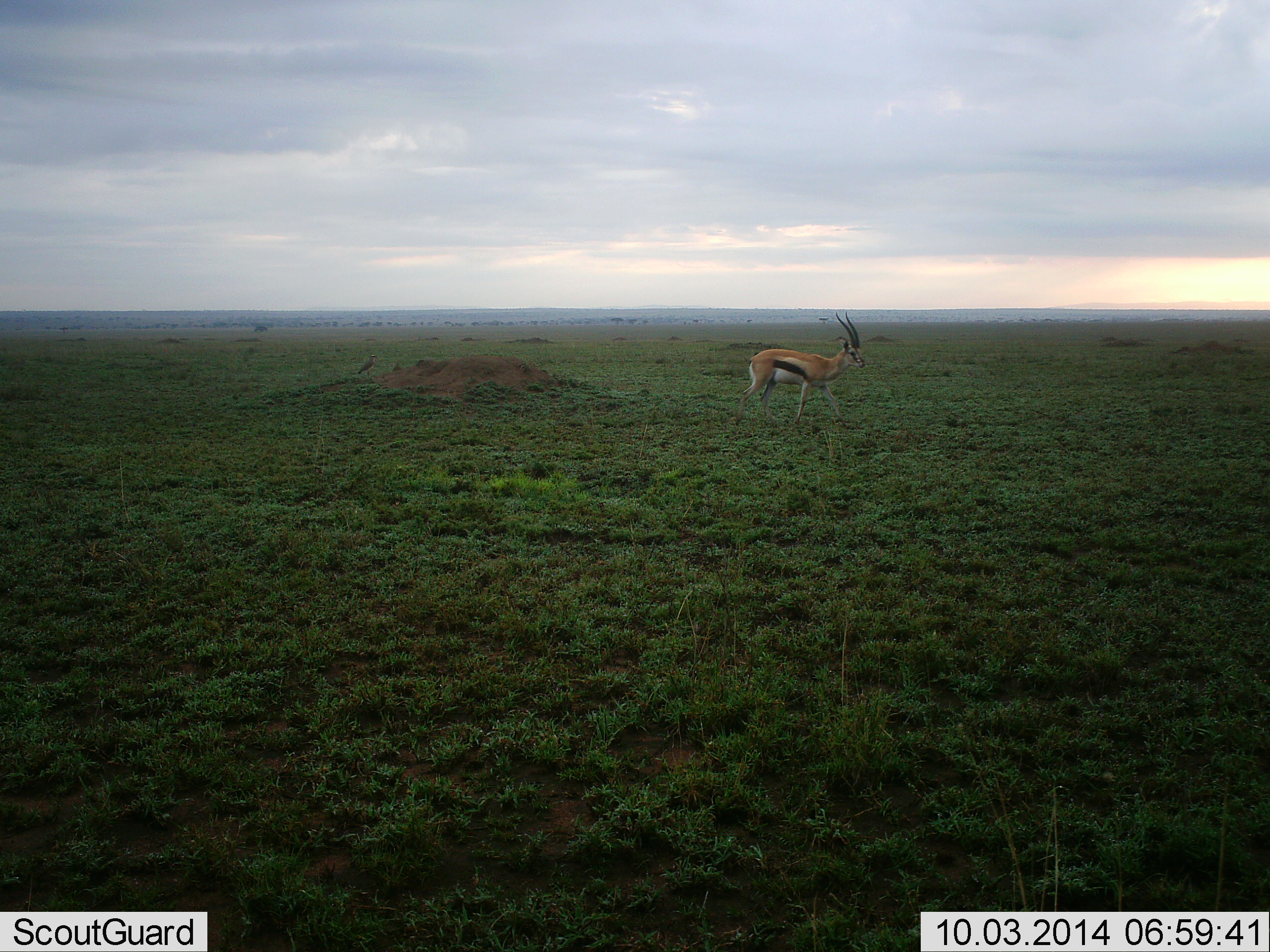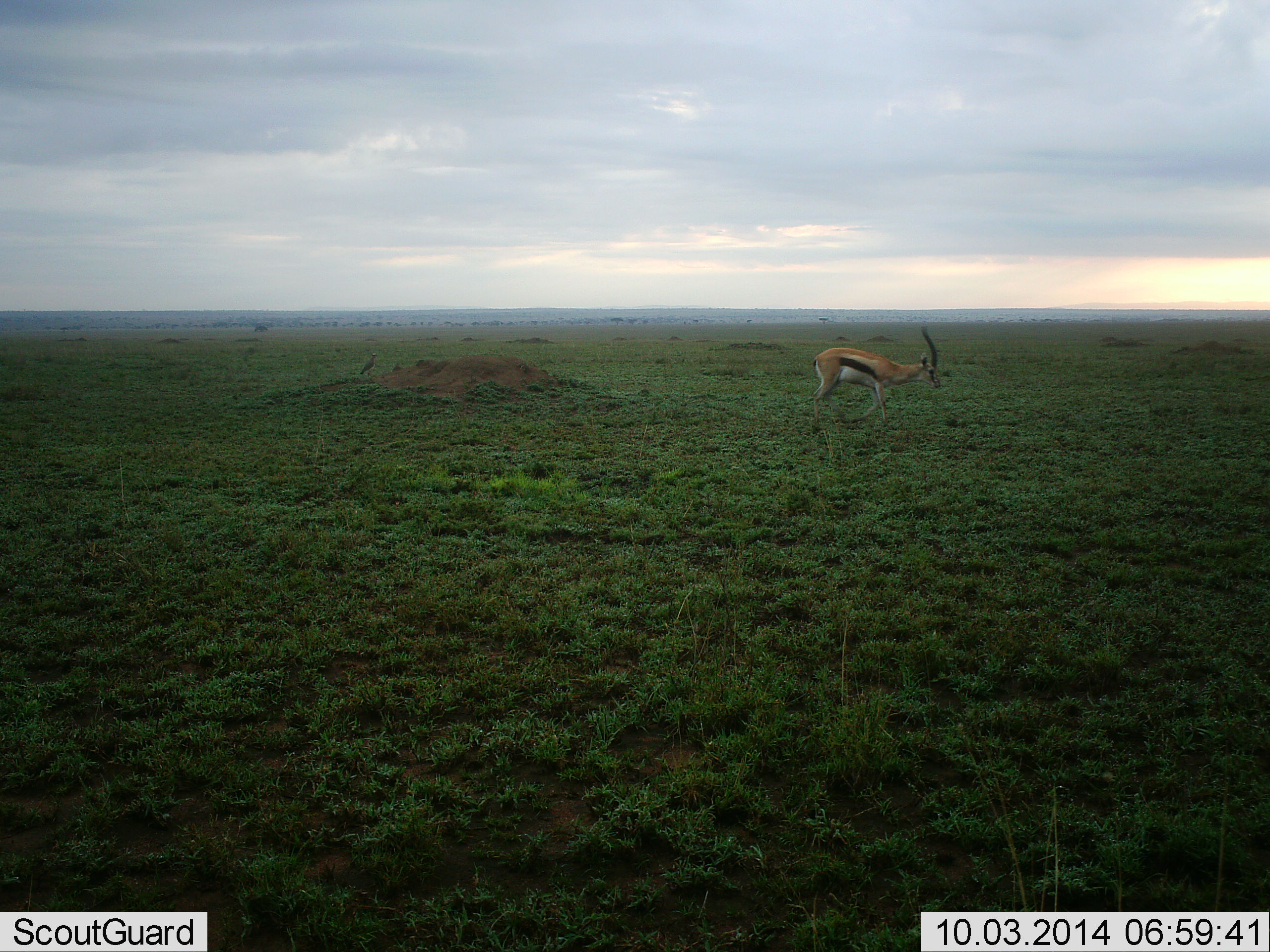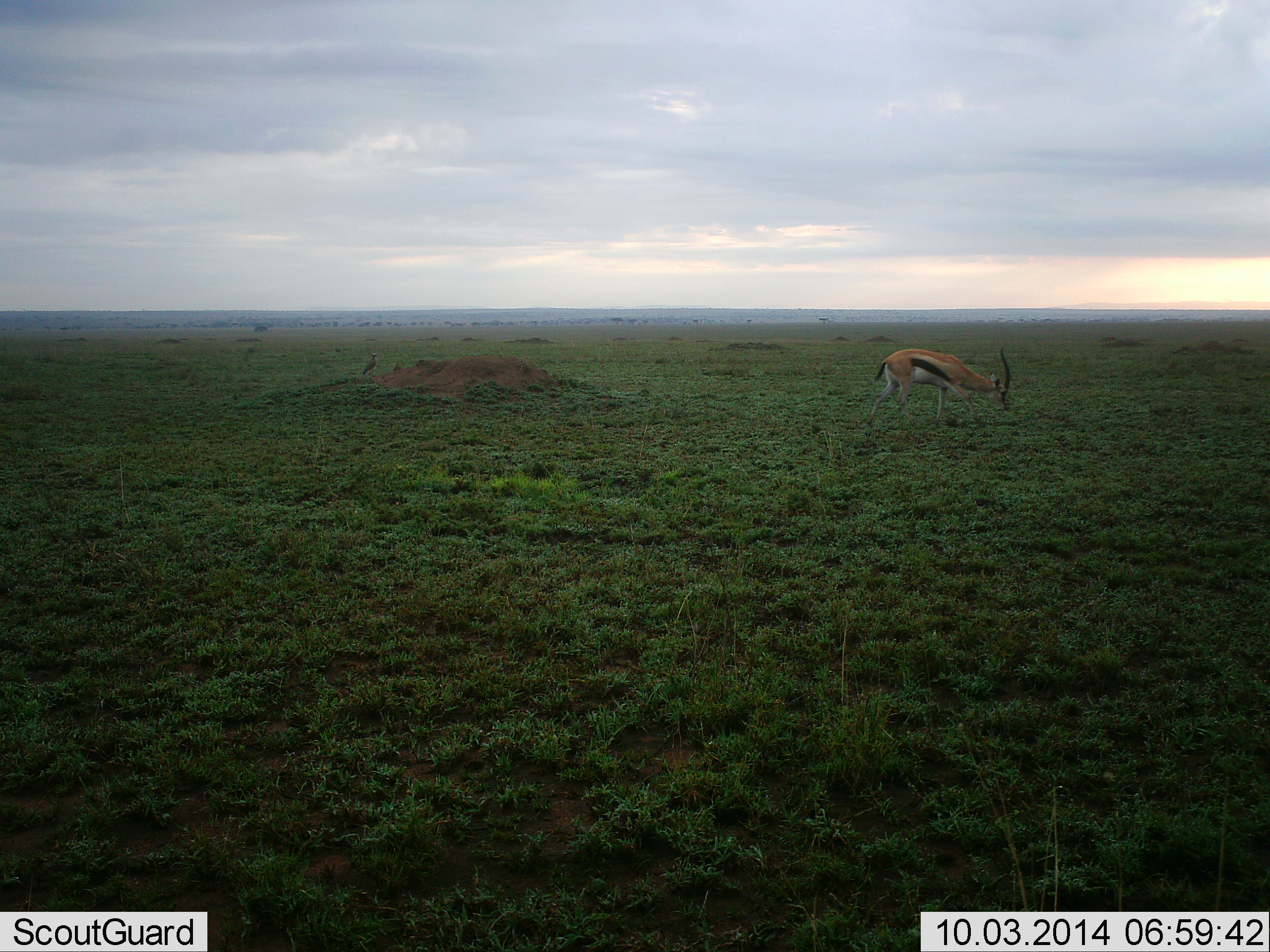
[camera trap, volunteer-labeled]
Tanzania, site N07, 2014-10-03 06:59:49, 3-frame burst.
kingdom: Animalia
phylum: Chordata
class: Mammalia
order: Artiodactyla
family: Bovidae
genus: Eudorcas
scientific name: Eudorcas thomsonii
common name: thomson's gazelle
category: gazellethomsons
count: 1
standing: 0%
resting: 0%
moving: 100%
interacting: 0%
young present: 0%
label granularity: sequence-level